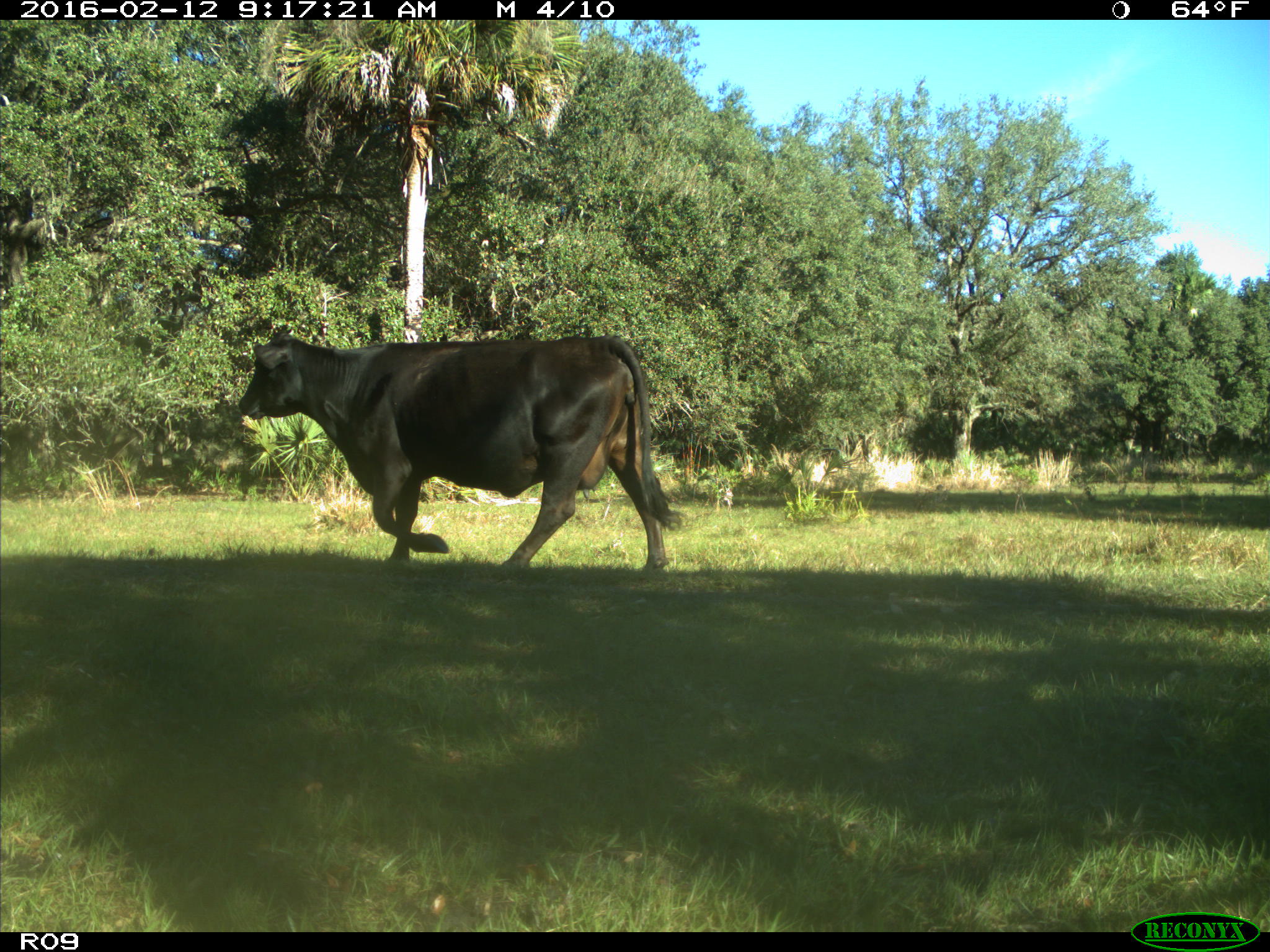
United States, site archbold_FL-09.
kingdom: Animalia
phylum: Chordata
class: Mammalia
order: Artiodactyla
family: Bovidae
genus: Bos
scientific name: Bos taurus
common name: domestic cow